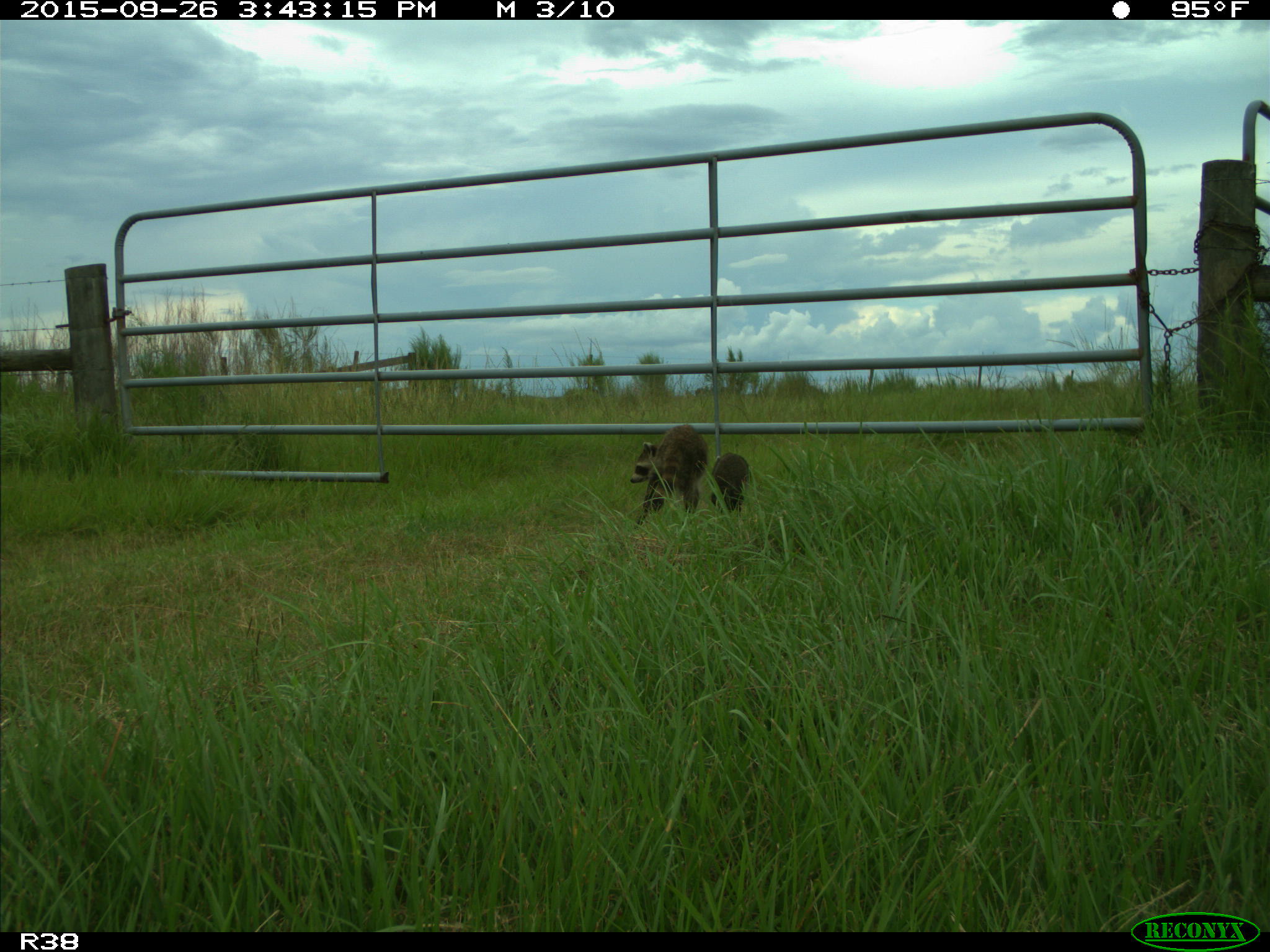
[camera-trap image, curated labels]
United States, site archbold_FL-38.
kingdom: Animalia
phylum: Chordata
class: Mammalia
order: Carnivora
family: Procyonidae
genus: Procyon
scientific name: Procyon lotor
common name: common raccoon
Procyon lotor (common raccoon).